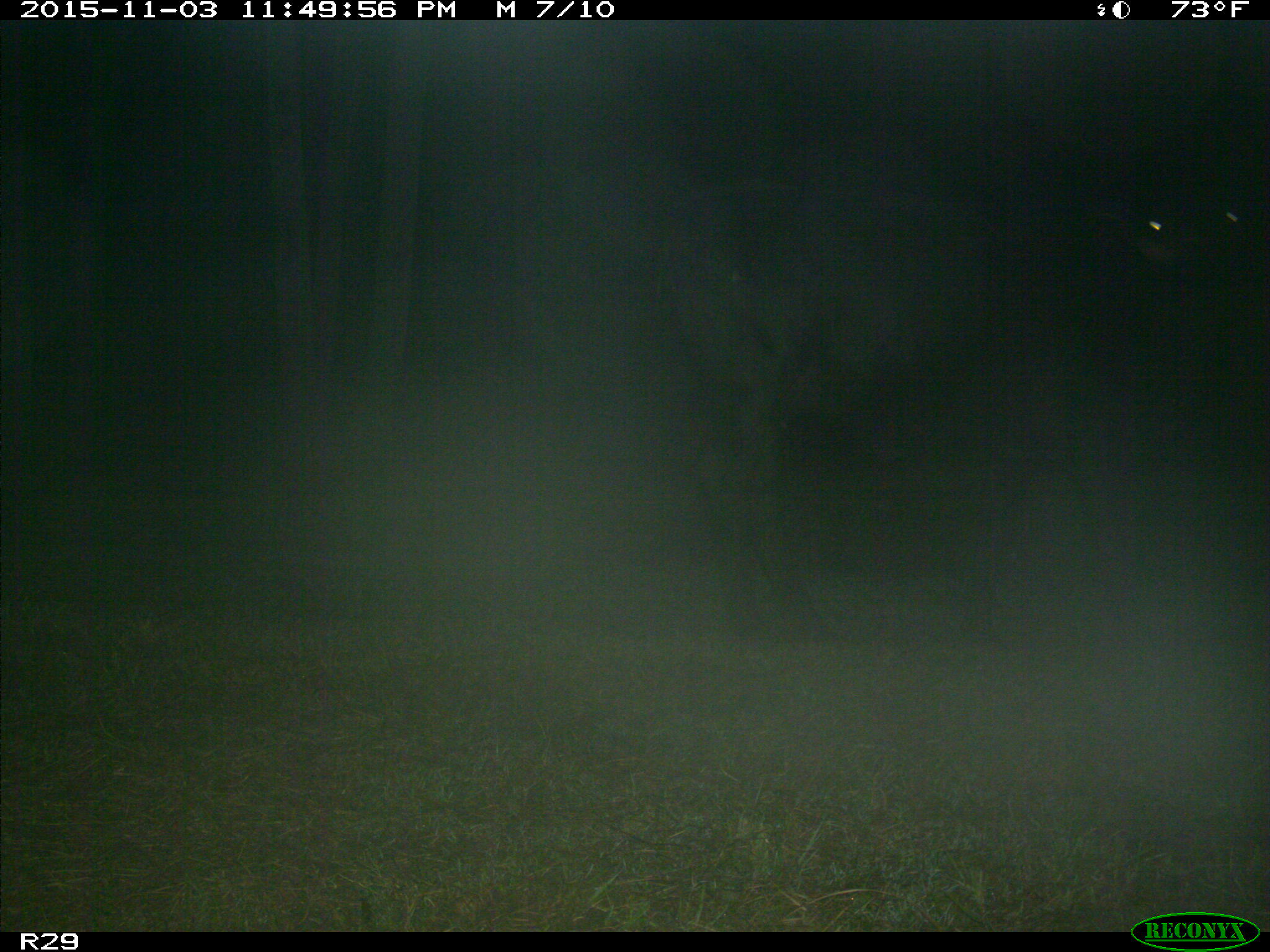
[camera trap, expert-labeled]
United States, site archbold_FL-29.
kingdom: Animalia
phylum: Chordata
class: Mammalia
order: Artiodactyla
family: Bovidae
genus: Bos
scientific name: Bos taurus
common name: domestic cow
Bos taurus (domestic cow).